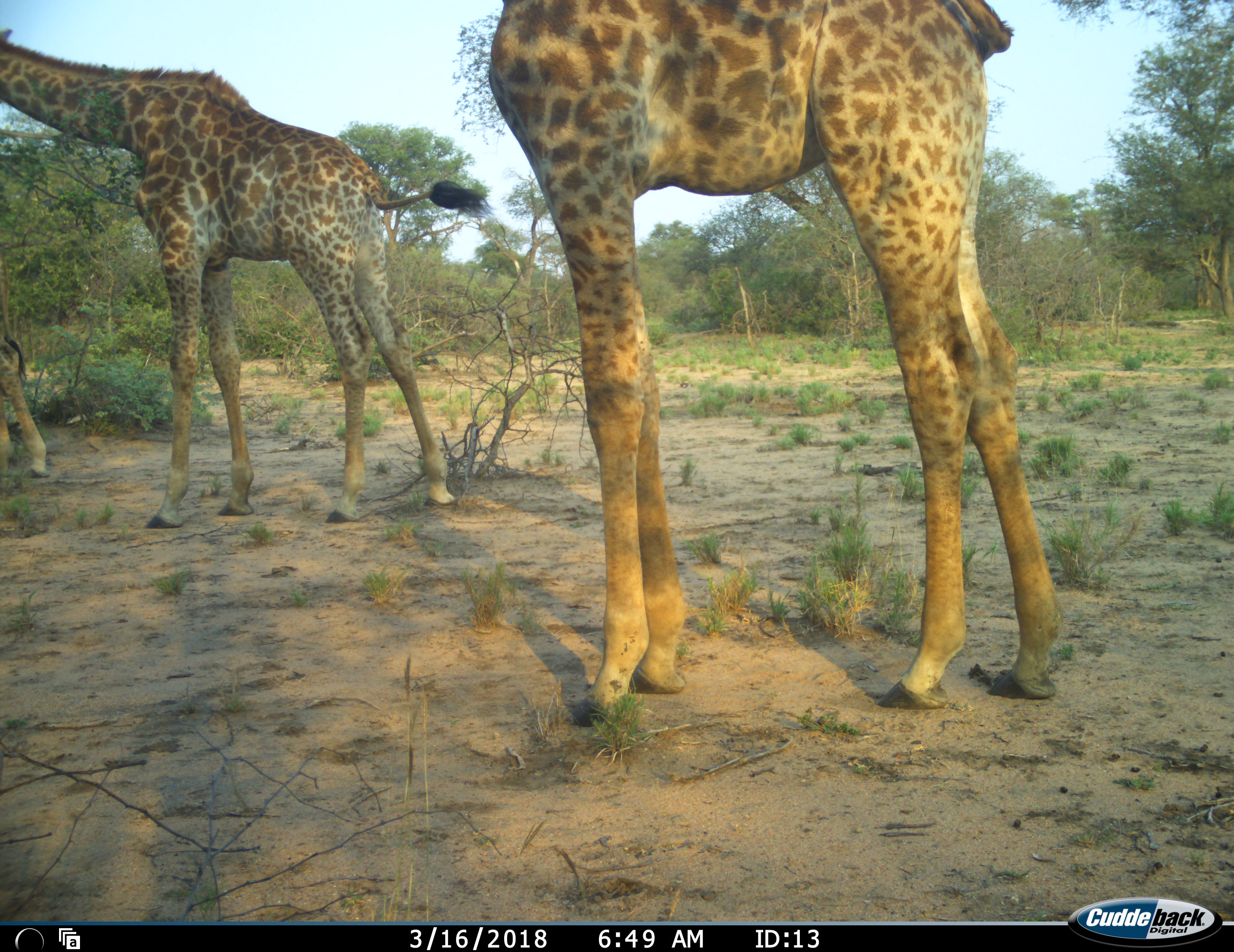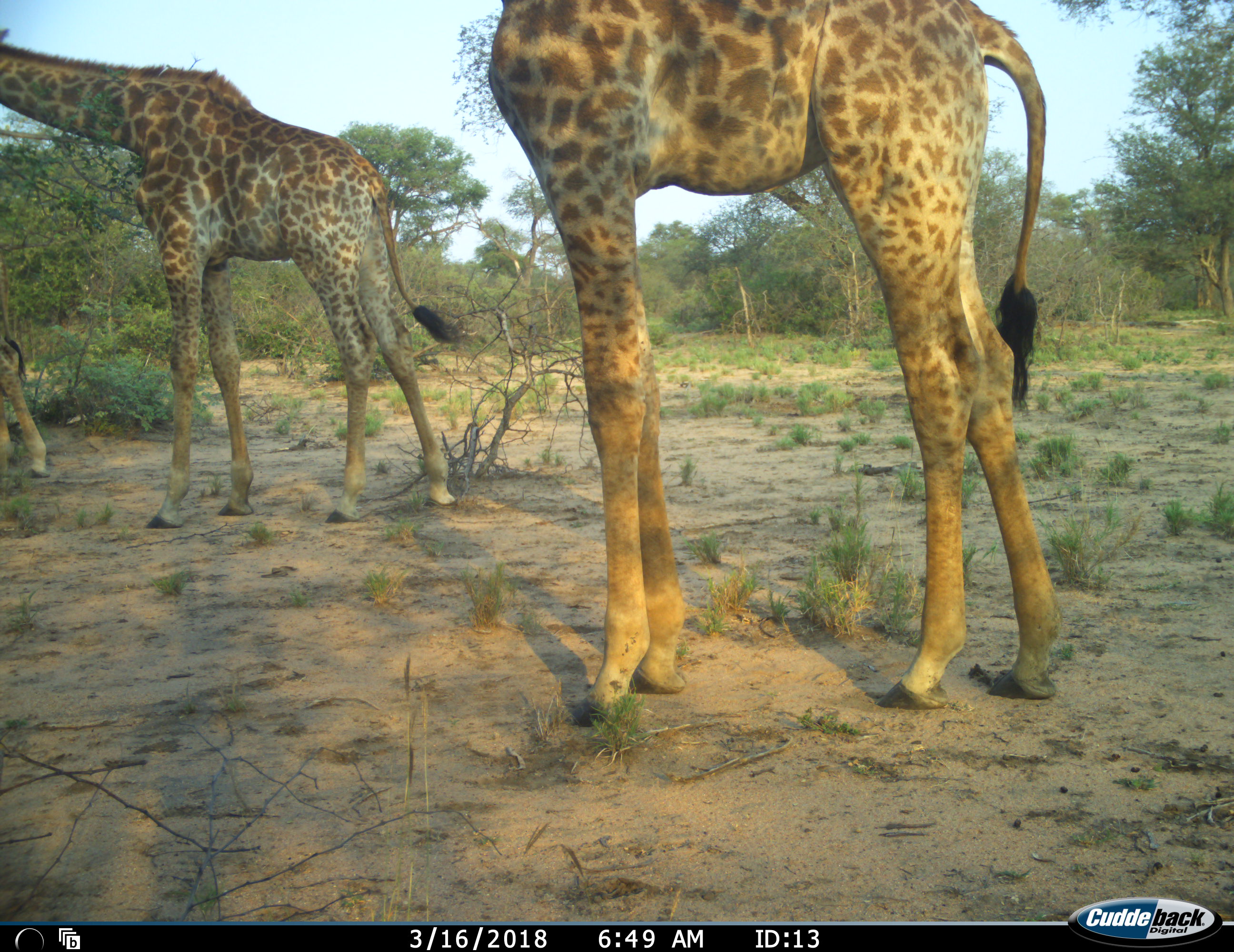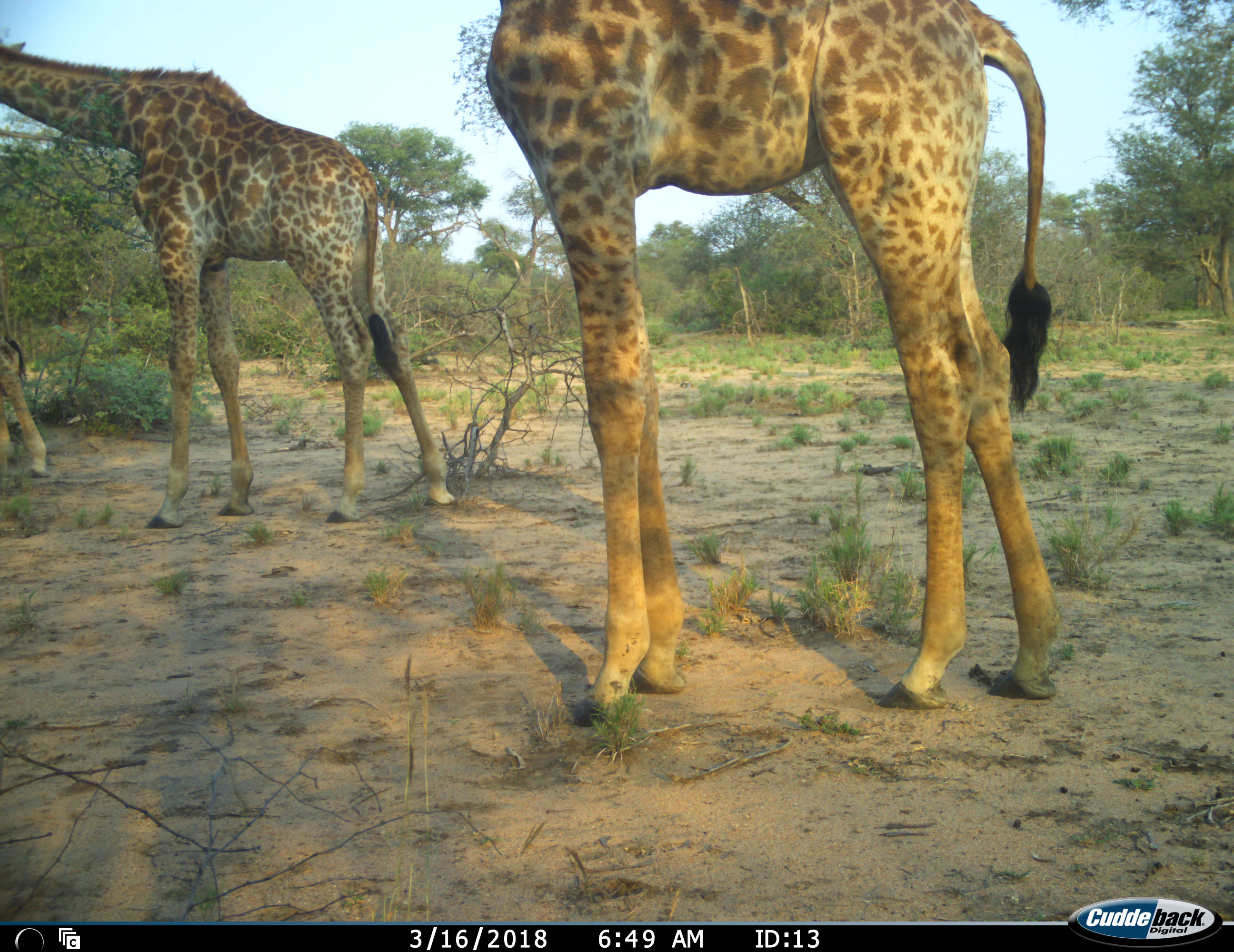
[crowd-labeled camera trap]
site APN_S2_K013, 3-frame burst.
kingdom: Animalia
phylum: Chordata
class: Mammalia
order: Artiodactyla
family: Giraffidae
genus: Giraffa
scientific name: Giraffa camelopardalis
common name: giraffe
Giraffe (Giraffa camelopardalis), count 3. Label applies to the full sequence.